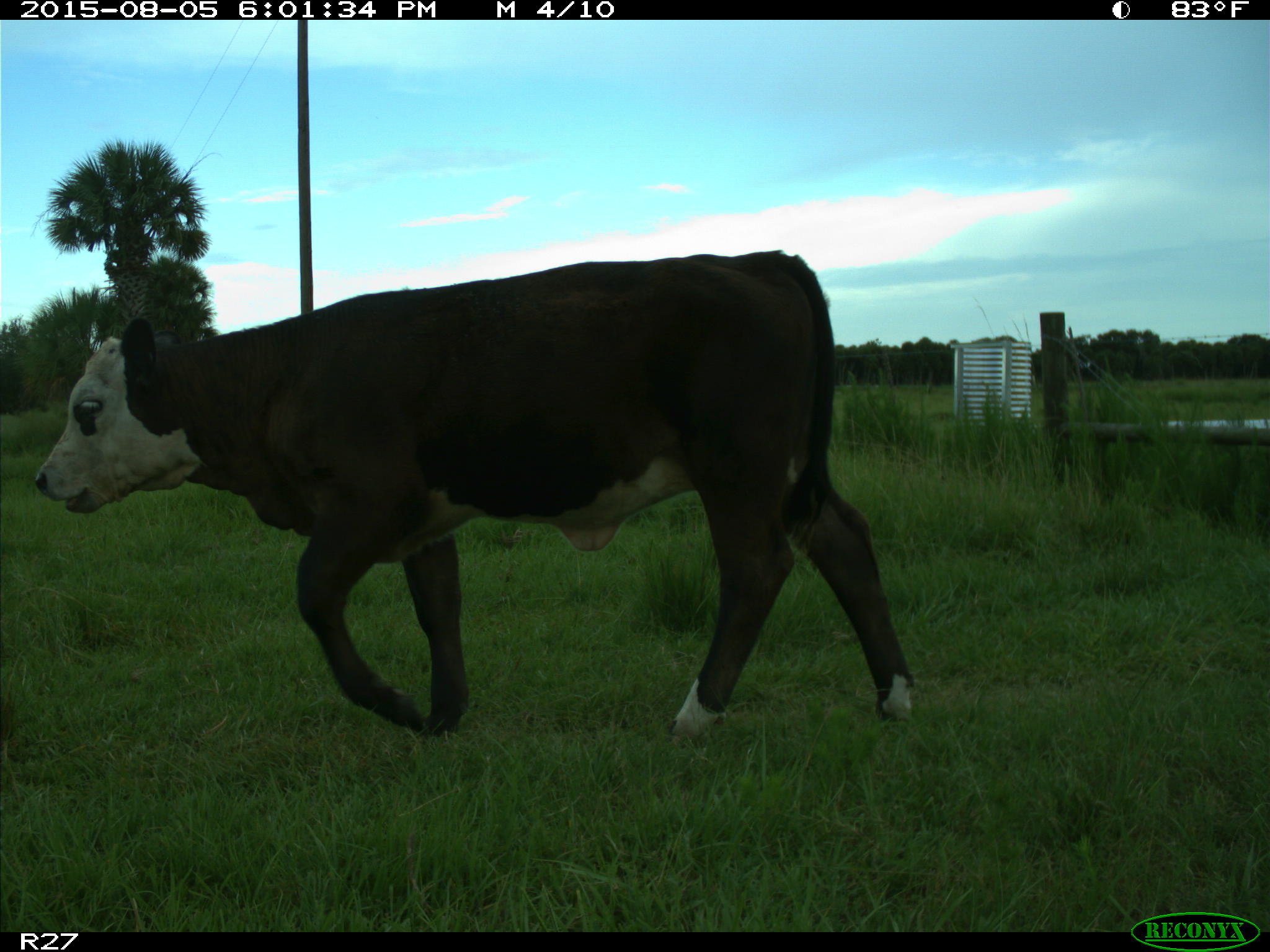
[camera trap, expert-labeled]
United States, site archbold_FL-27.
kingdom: Animalia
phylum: Chordata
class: Mammalia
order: Artiodactyla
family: Bovidae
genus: Bos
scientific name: Bos taurus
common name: domestic cow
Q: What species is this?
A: Bos taurus (domestic cow).